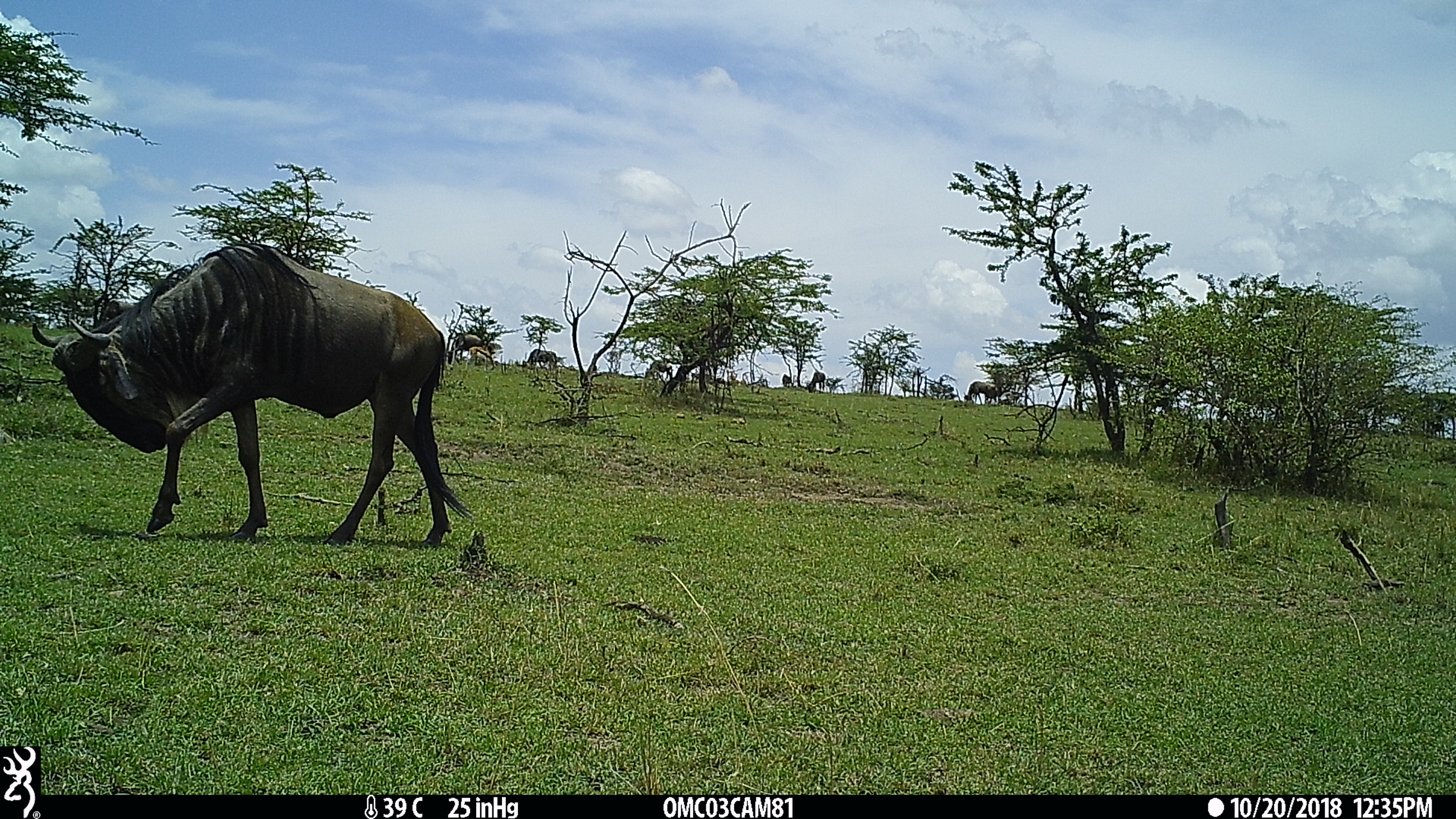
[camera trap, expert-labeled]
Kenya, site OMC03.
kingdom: Animalia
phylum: Chordata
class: Mammalia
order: Artiodactyla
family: Bovidae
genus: Connochaetes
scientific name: Connochaetes taurinus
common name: blue wildebeest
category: wildebeest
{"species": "wildebeest (blue wildebeest) (Connochaetes taurinus)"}